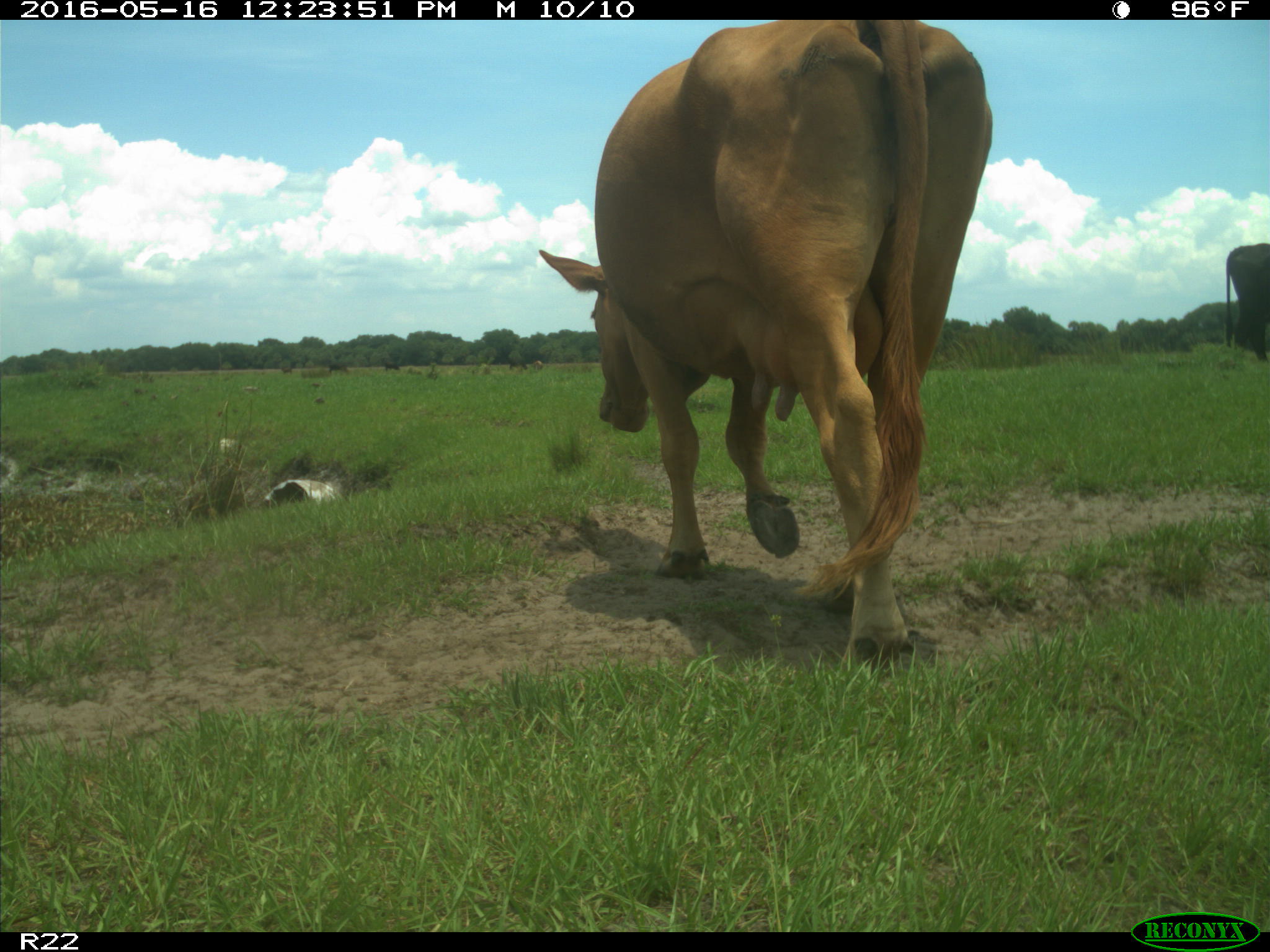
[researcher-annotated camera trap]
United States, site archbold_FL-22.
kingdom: Animalia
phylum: Chordata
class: Mammalia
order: Artiodactyla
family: Bovidae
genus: Bos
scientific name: Bos taurus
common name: domestic cow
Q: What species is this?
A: Bos taurus (domestic cow).